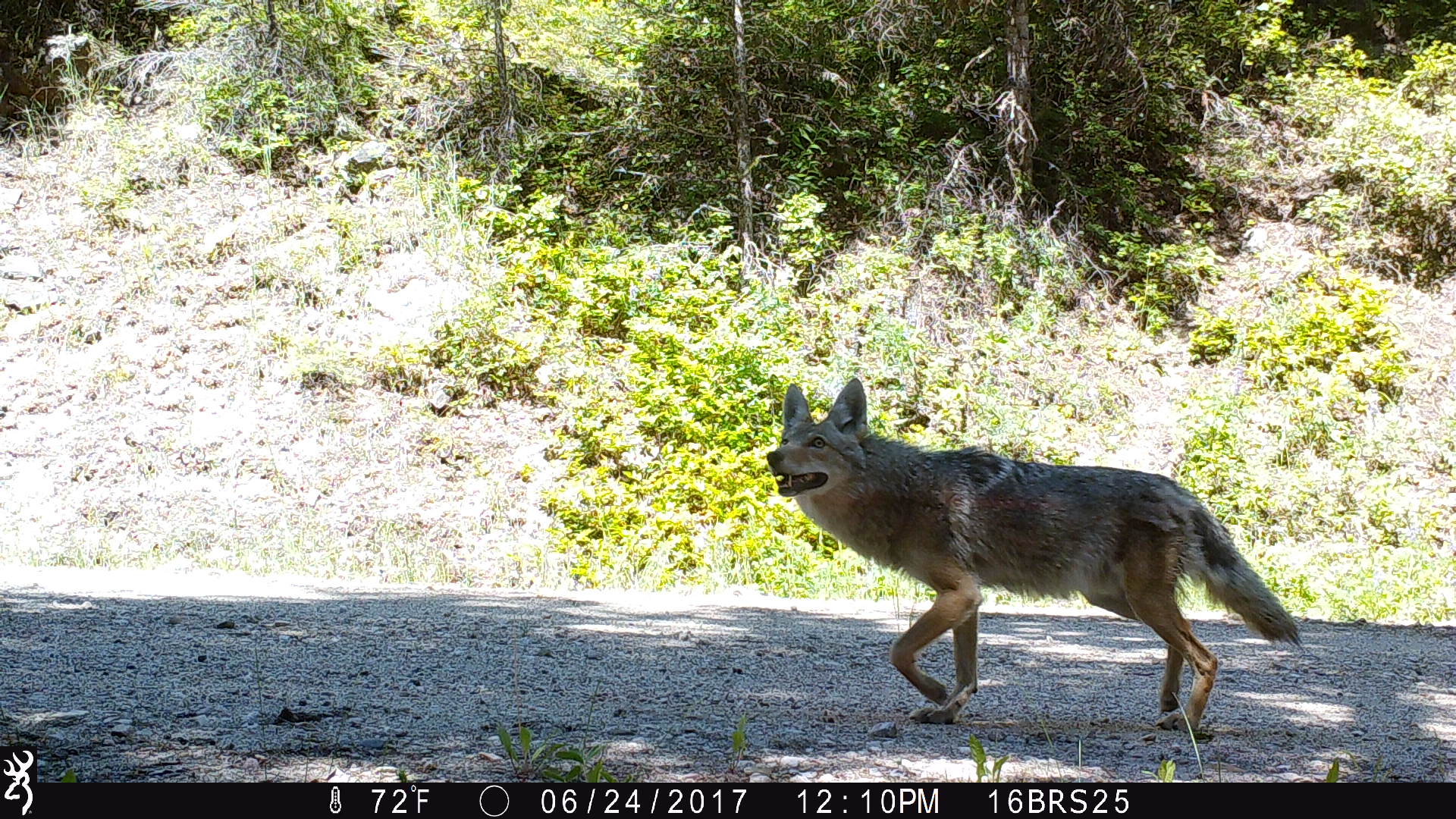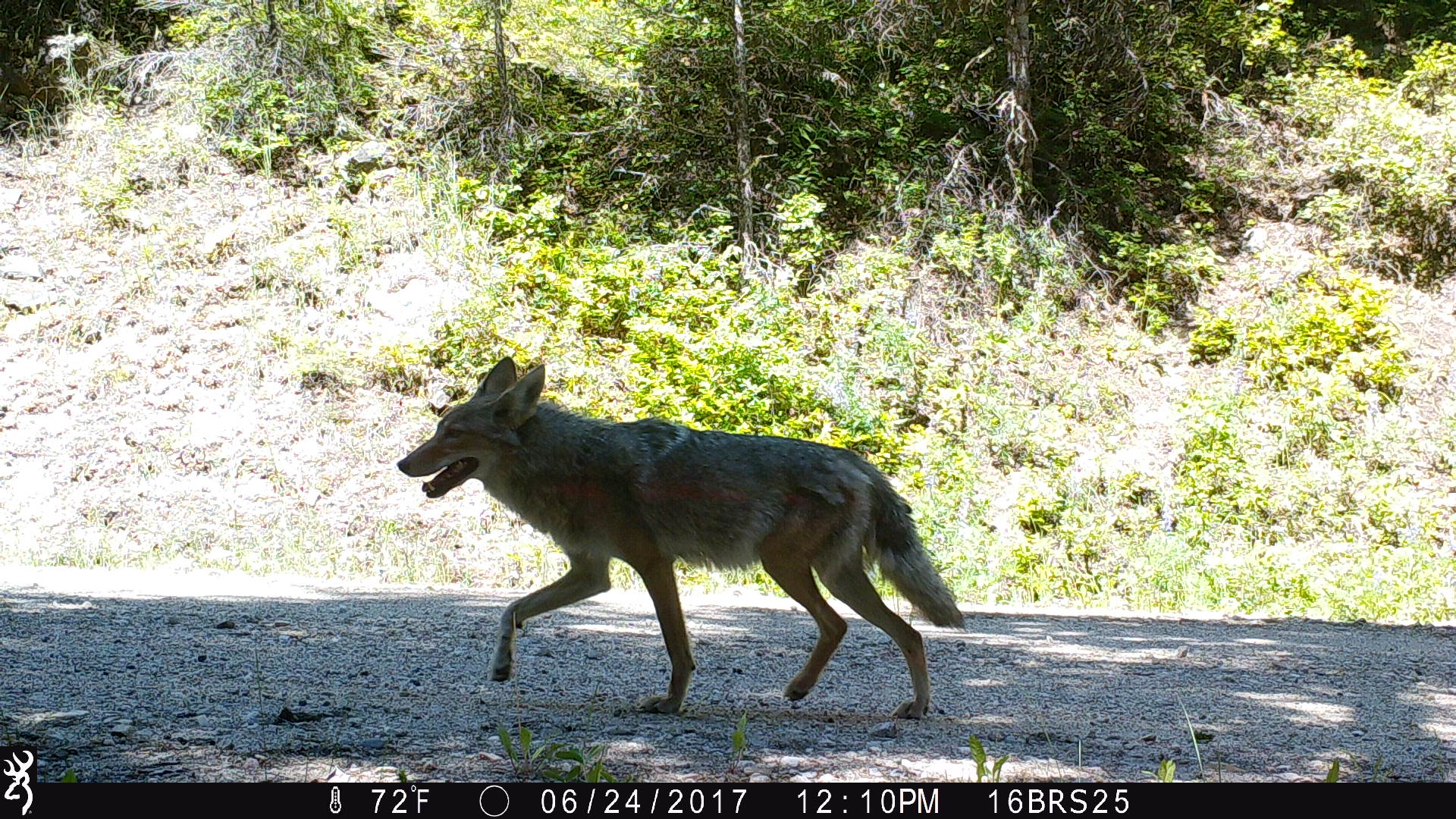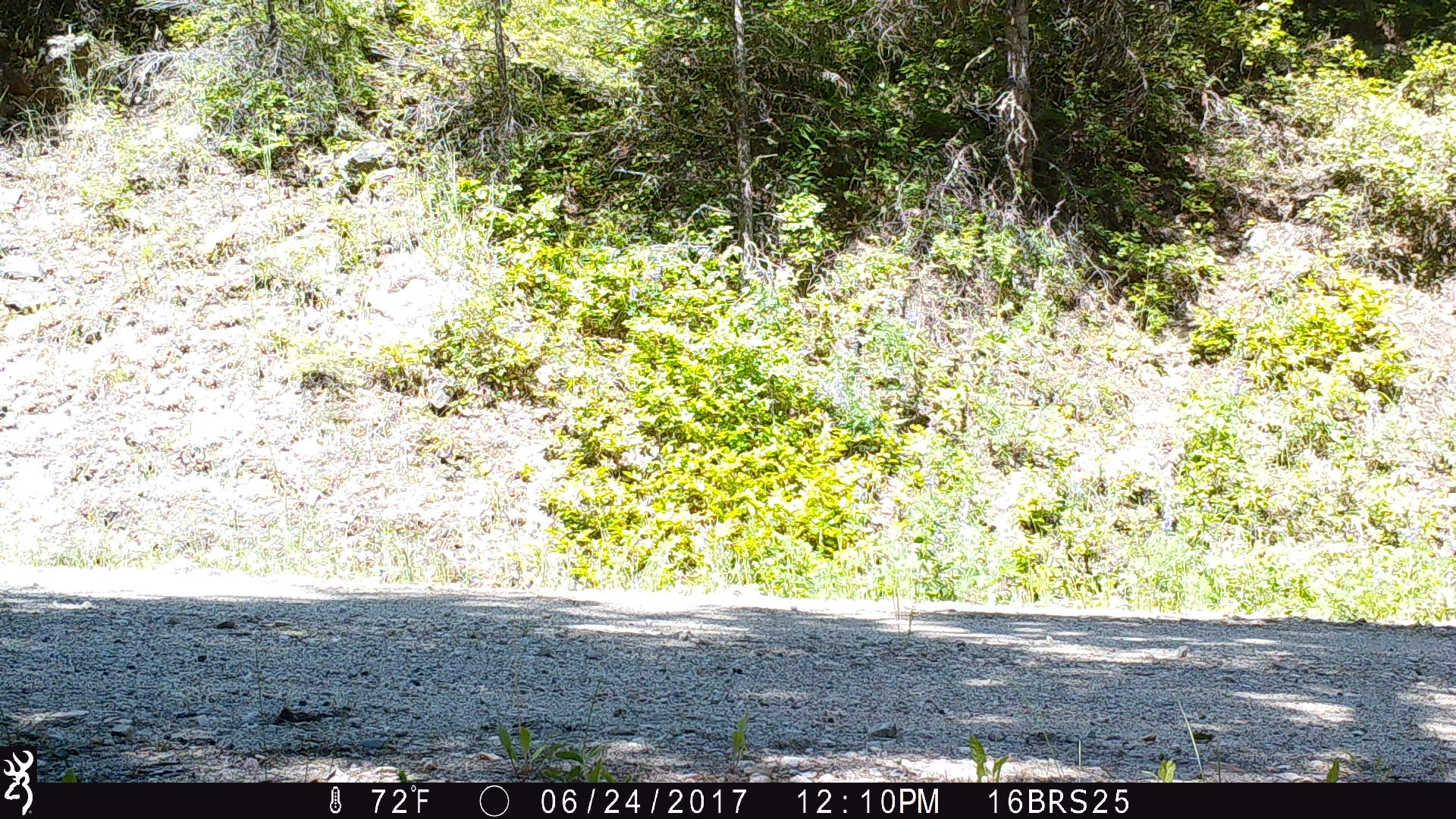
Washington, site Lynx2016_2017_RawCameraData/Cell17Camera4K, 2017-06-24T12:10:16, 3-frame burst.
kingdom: Animalia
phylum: Chordata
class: Mammalia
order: Carnivora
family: Canidae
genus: Canis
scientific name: Canis latrans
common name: coyote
Canis latrans (coyote). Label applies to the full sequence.